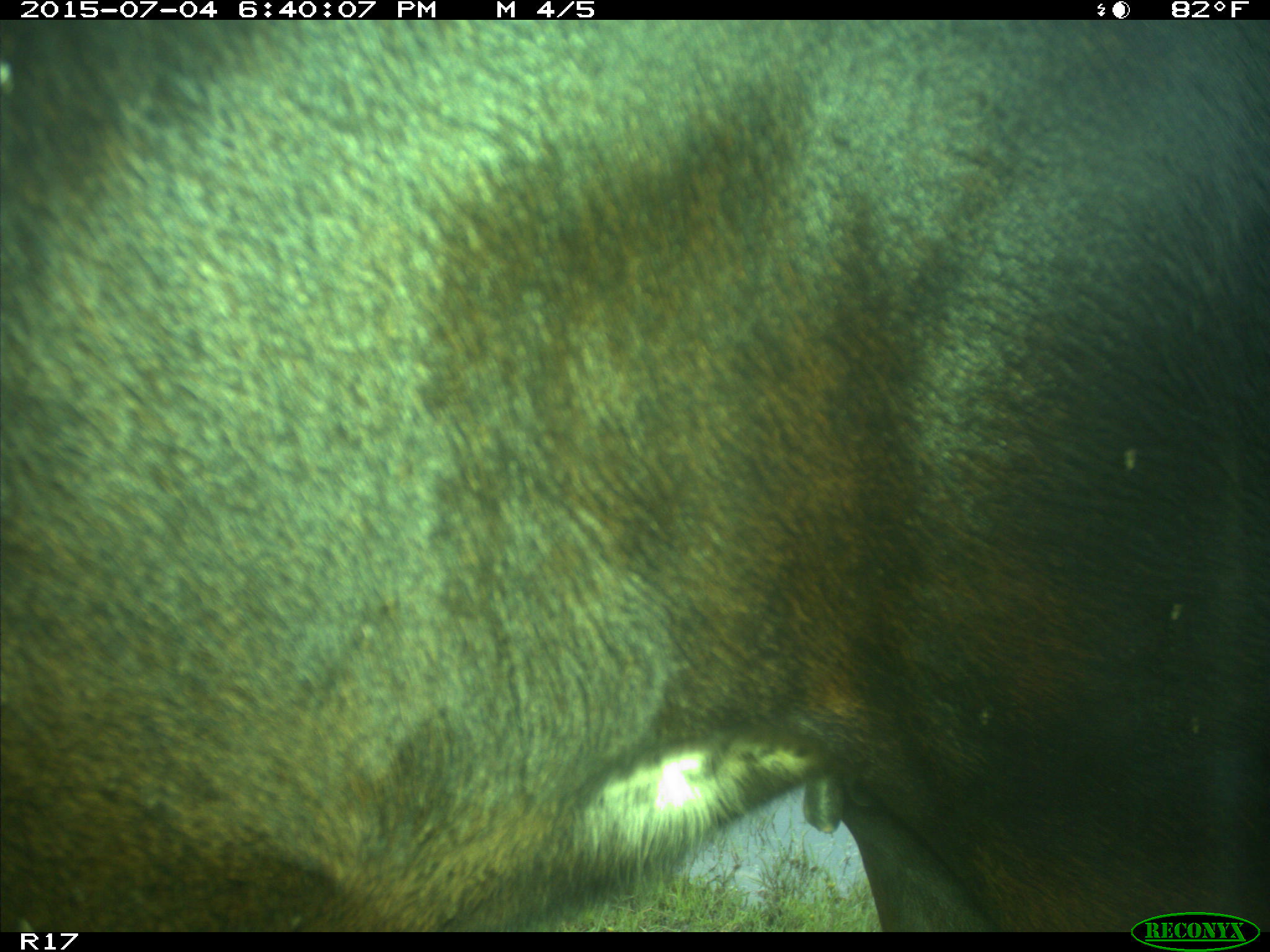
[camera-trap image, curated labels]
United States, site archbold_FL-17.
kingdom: Animalia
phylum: Chordata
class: Mammalia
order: Artiodactyla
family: Bovidae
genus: Bos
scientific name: Bos taurus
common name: domestic cow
Bos taurus (domestic cow).